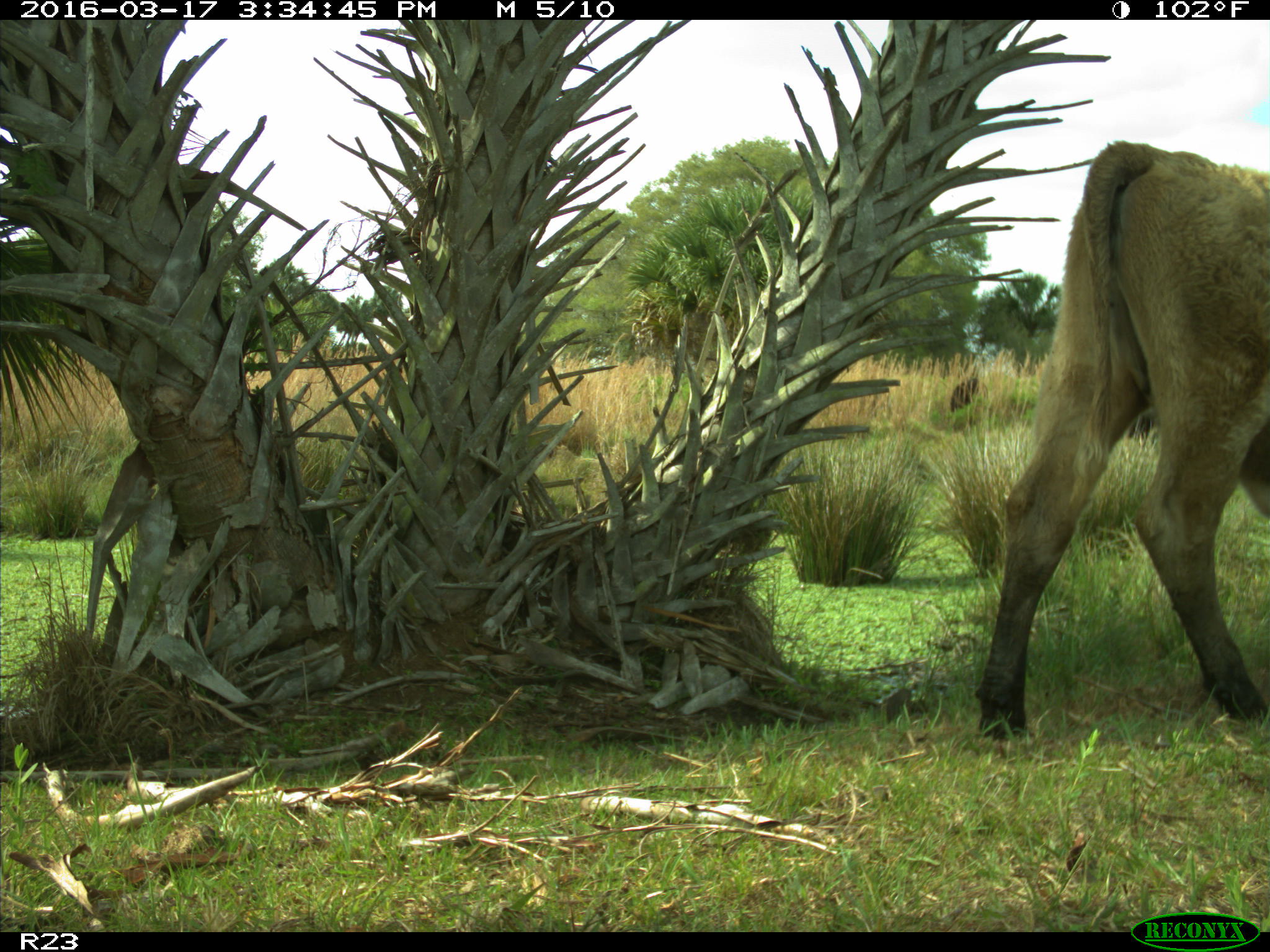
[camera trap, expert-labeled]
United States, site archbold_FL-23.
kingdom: Animalia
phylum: Chordata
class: Mammalia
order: Artiodactyla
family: Bovidae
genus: Bos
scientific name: Bos taurus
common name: domestic cow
Bos taurus (domestic cow).